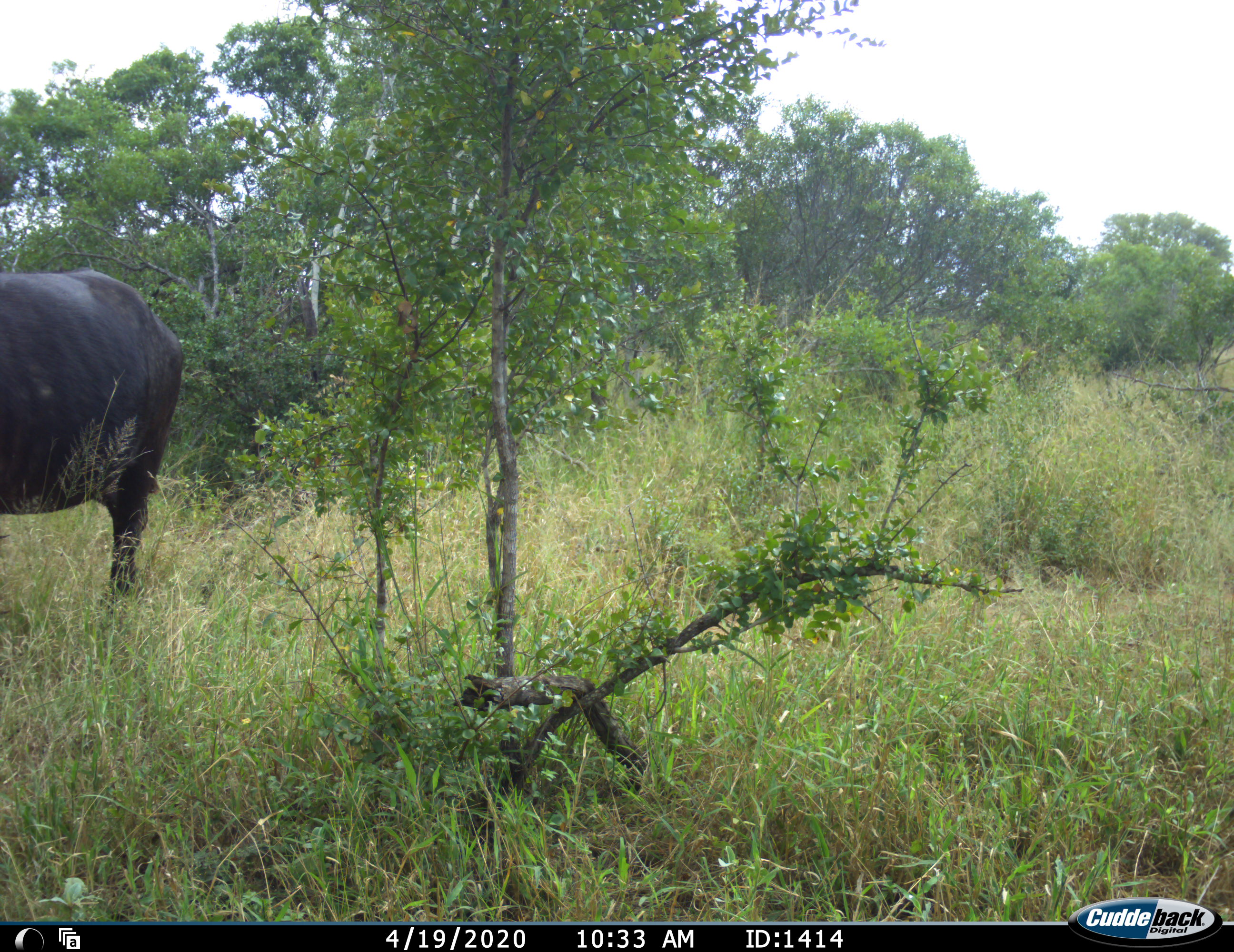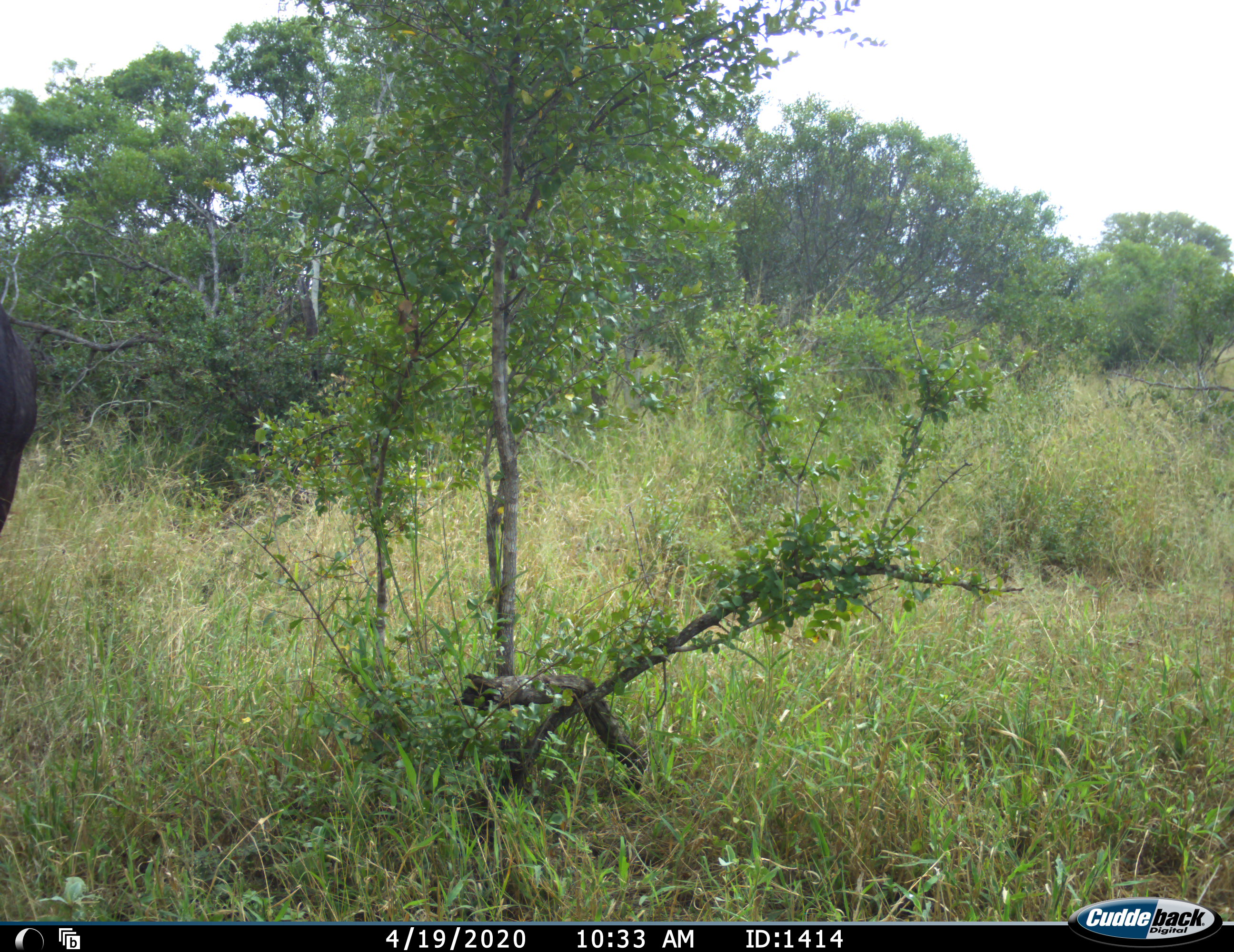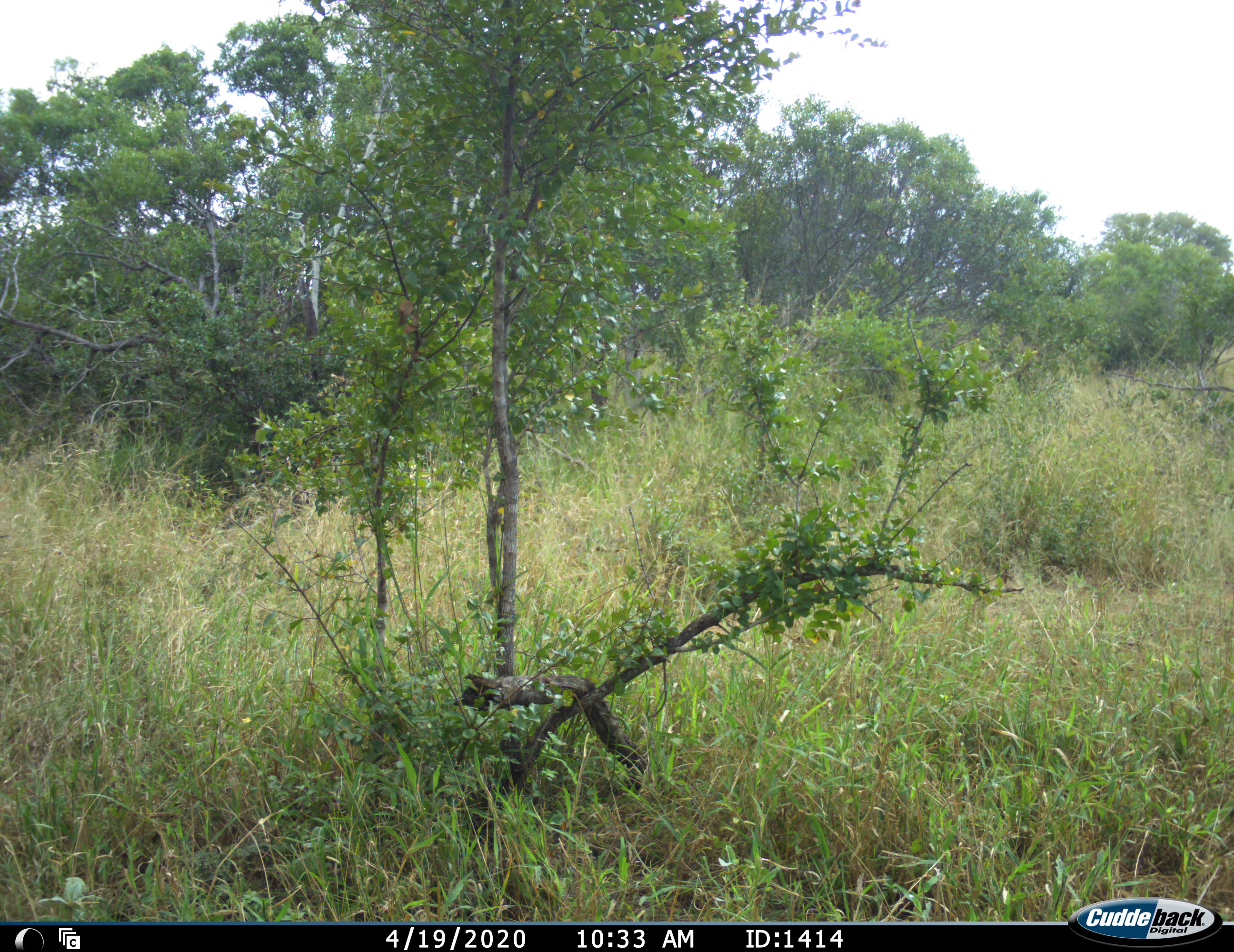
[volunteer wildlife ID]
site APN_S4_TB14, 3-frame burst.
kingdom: Animalia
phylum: Chordata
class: Mammalia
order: Artiodactyla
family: Bovidae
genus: Syncerus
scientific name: Syncerus caffer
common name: african buffalo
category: buffalo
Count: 1.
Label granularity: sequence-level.